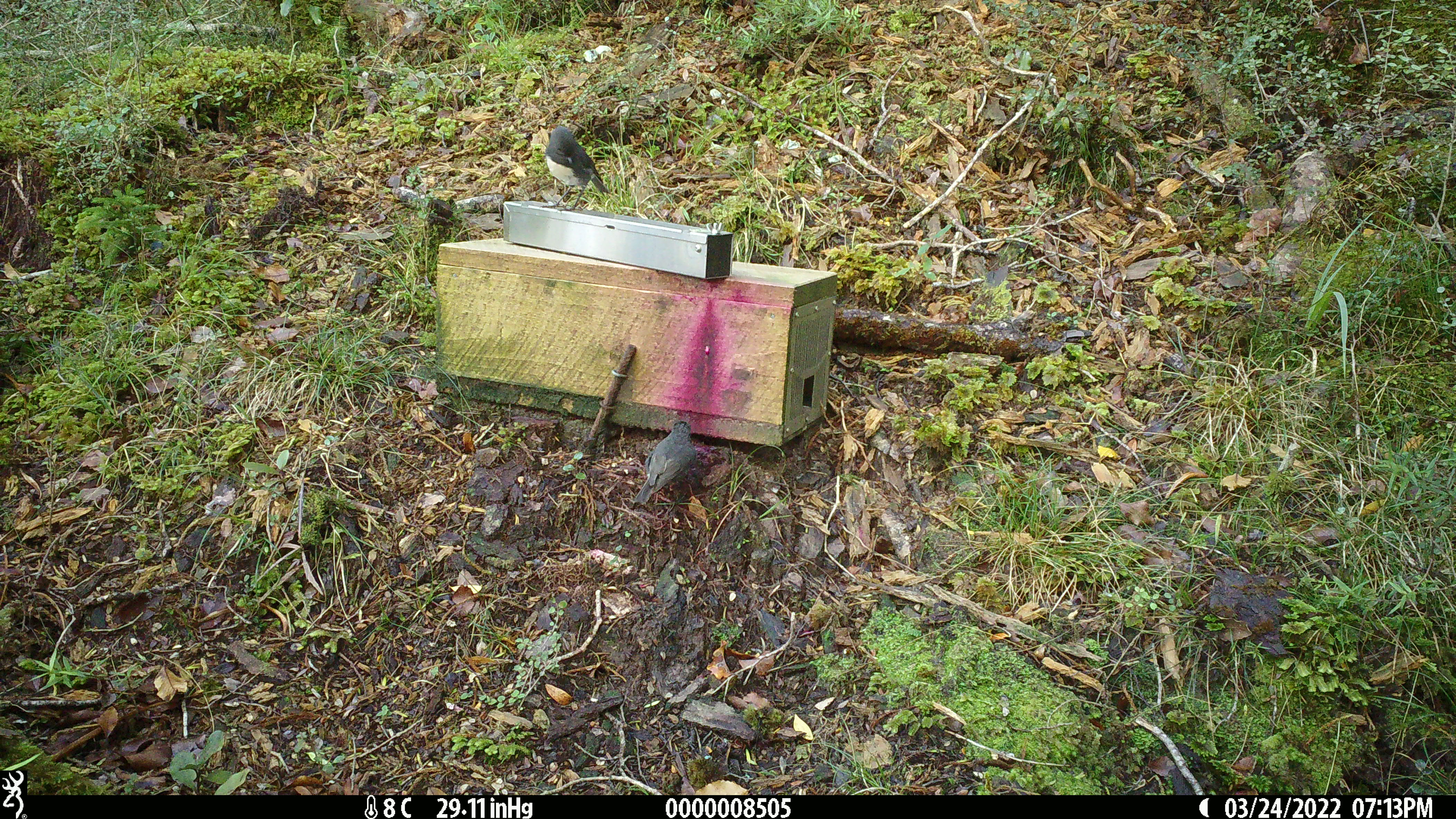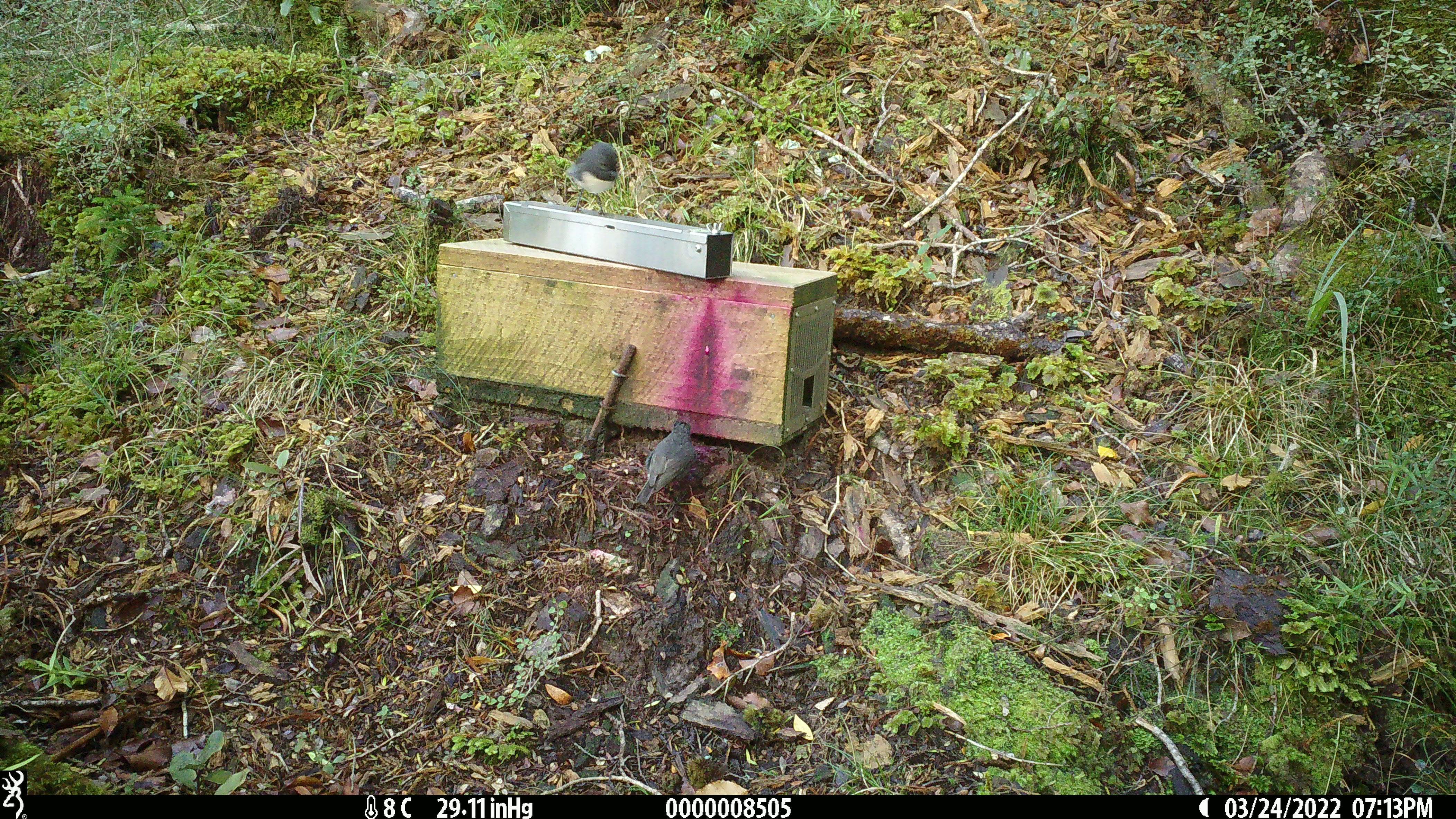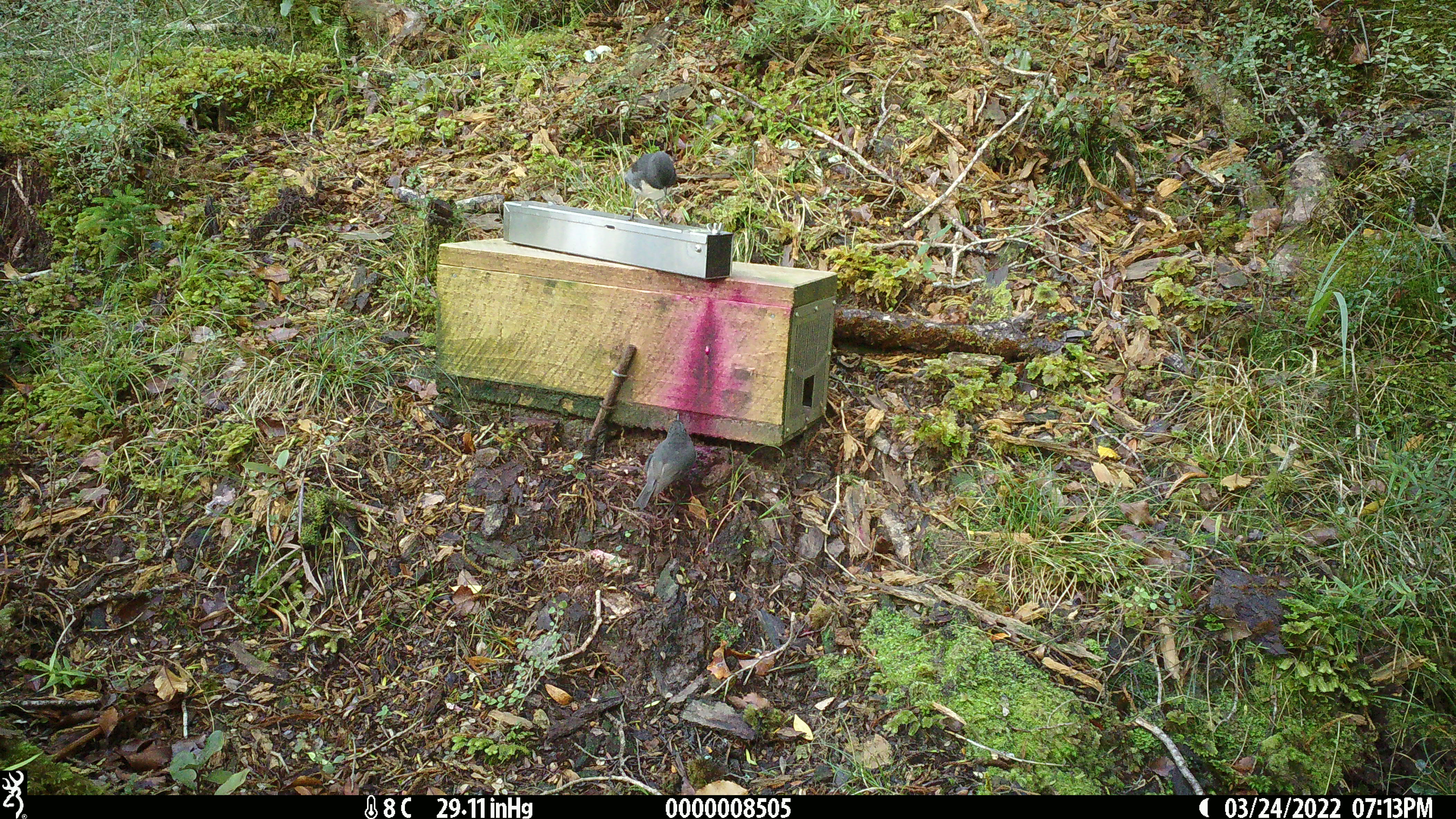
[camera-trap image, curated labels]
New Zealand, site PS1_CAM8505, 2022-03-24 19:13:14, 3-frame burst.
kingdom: Animalia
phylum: Chordata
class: Aves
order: Passeriformes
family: Petroicidae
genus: Petroica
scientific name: Petroica australis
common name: new zealand robin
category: robin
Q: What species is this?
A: Robin (new zealand robin) (Petroica australis).